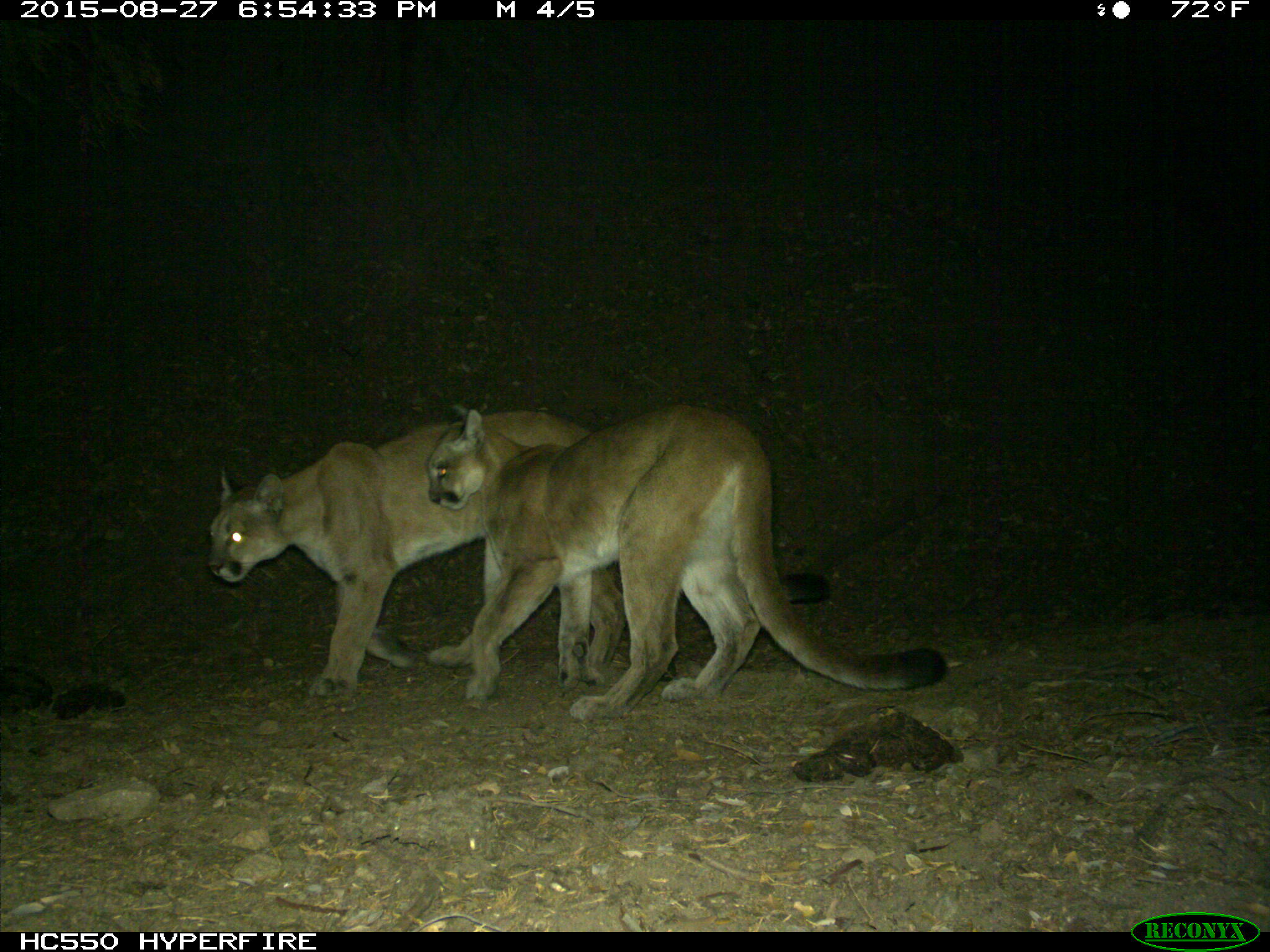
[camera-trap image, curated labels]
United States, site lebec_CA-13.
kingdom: Animalia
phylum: Chordata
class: Mammalia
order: Carnivora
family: Felidae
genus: Puma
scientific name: Puma concolor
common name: mountain lion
Puma concolor (mountain lion).